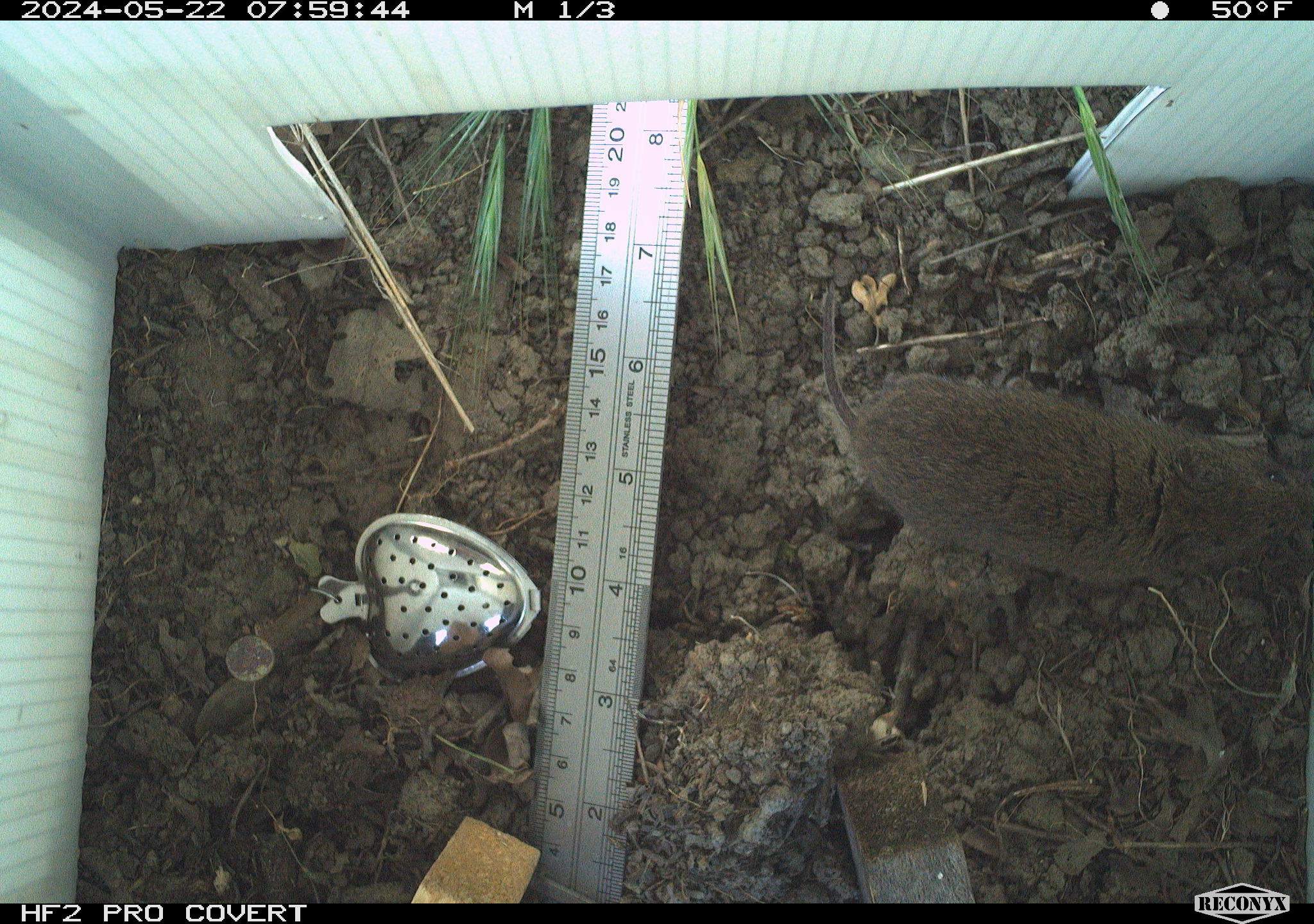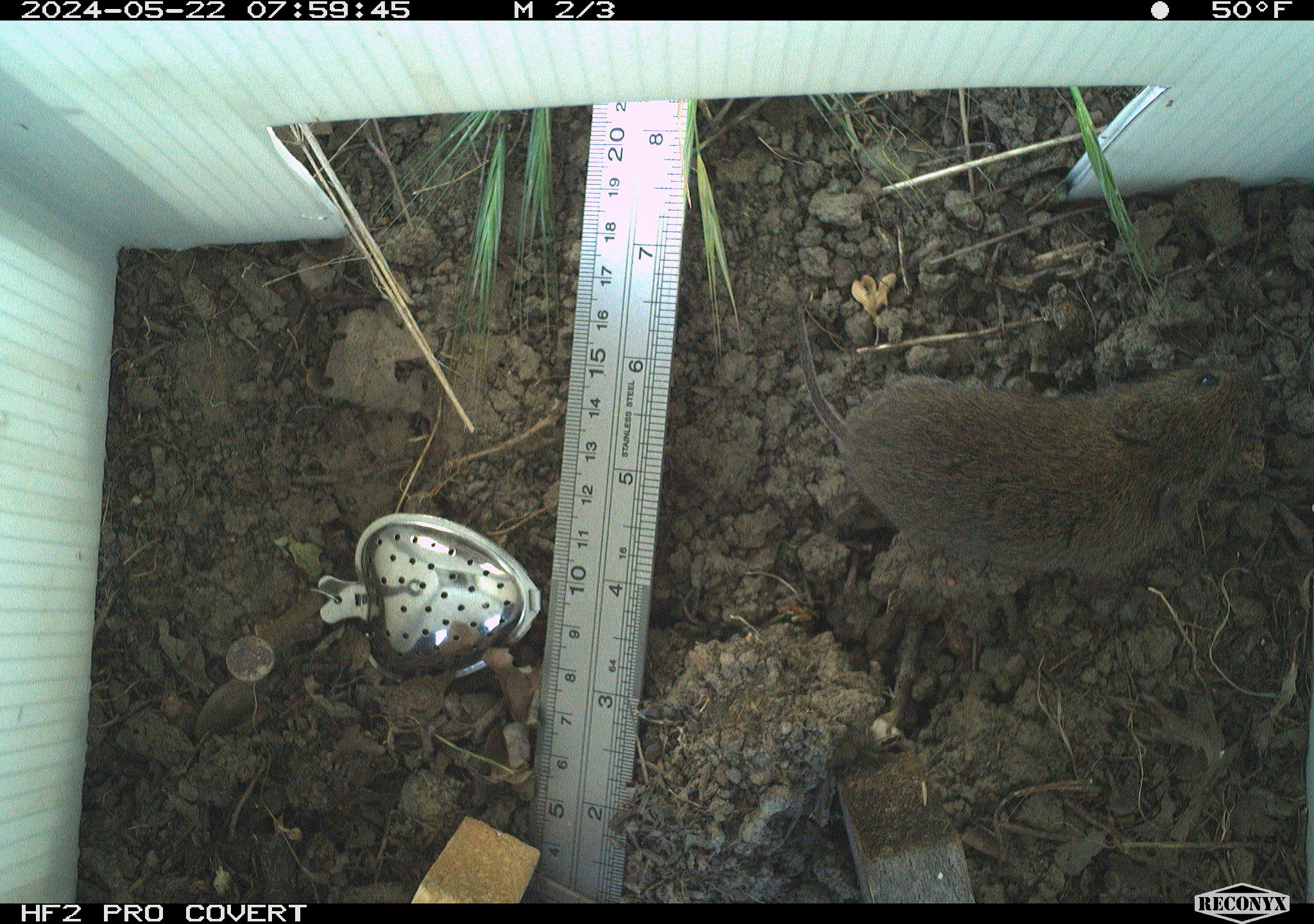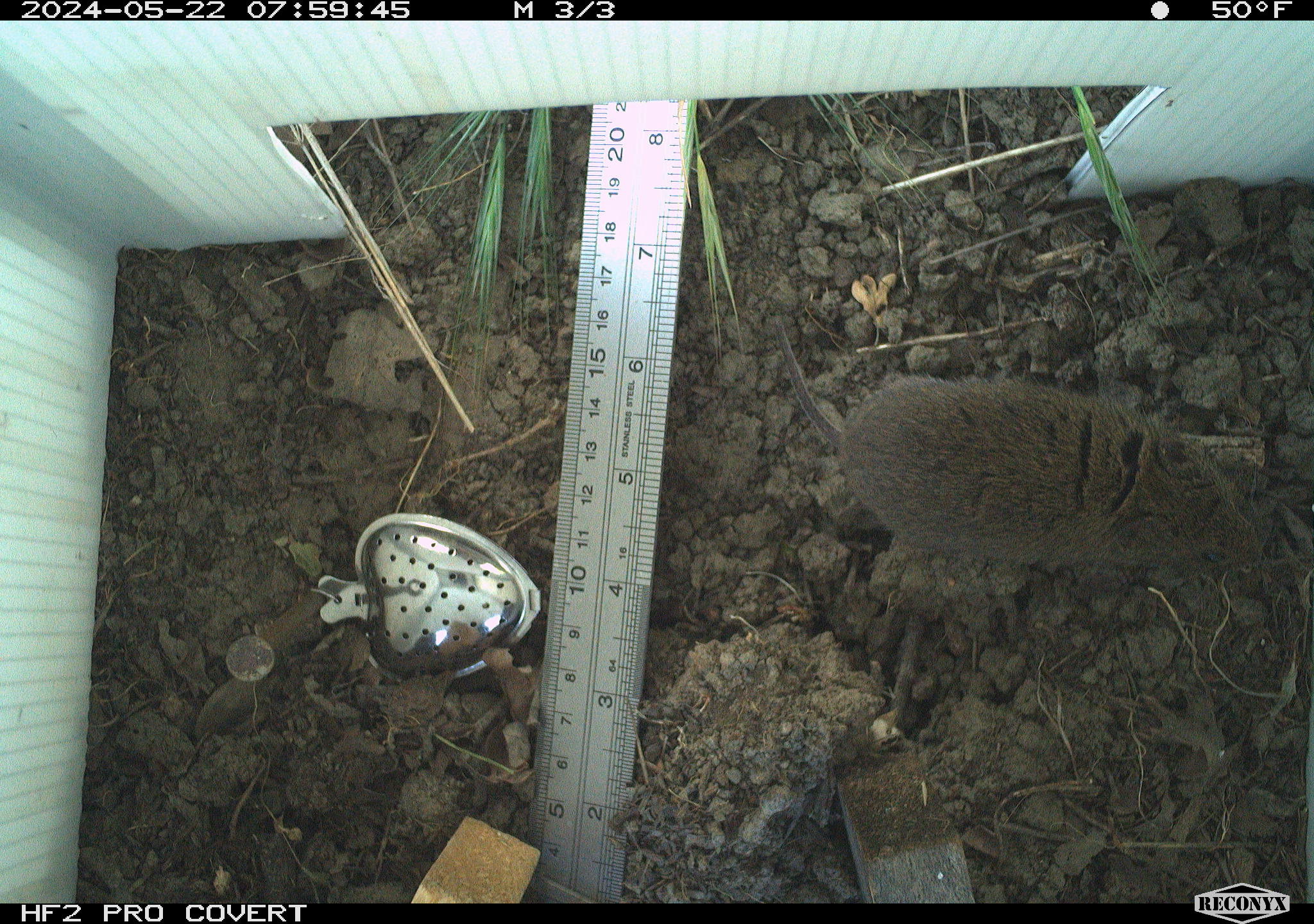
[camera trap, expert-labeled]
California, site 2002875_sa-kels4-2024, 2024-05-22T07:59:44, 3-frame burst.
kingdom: Animalia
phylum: Chordata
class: Mammalia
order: Rodentia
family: Cricetidae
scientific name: Arvicolinae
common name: voles, lemmings, and muskrats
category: arvicolinae subfamily